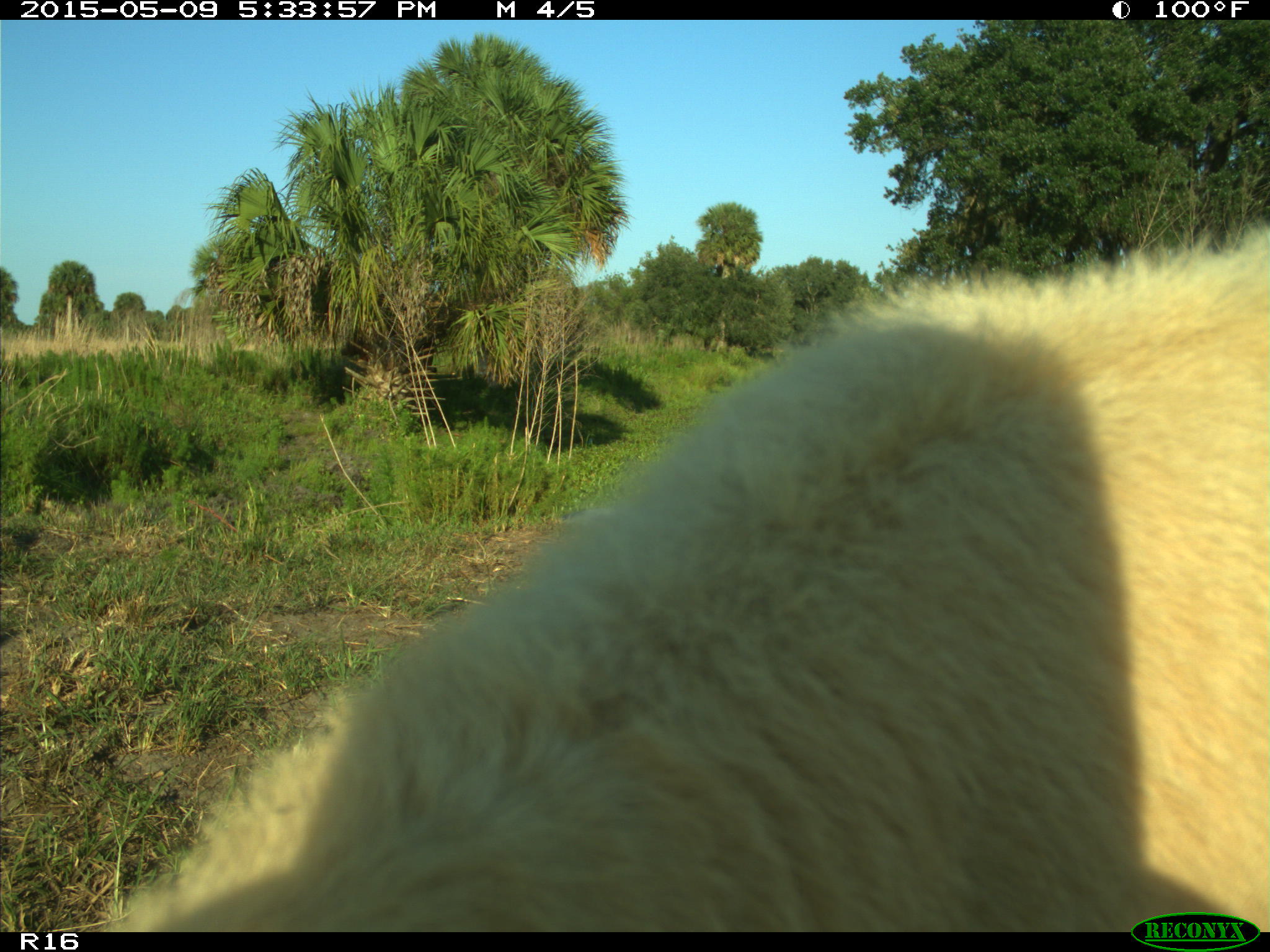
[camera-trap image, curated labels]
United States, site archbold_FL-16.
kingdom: Animalia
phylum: Chordata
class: Mammalia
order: Artiodactyla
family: Suidae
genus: Sus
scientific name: Sus scrofa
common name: wild boar